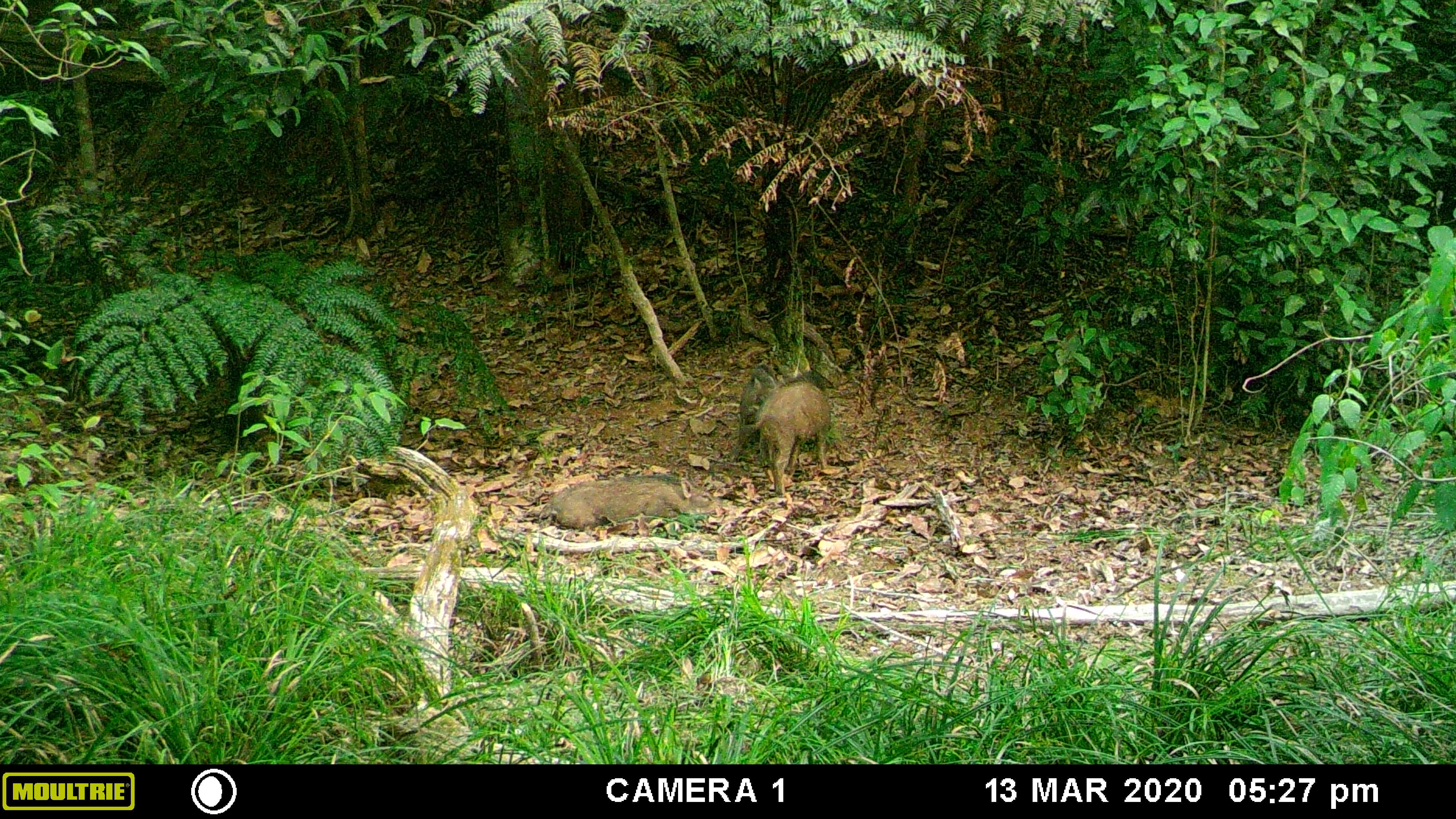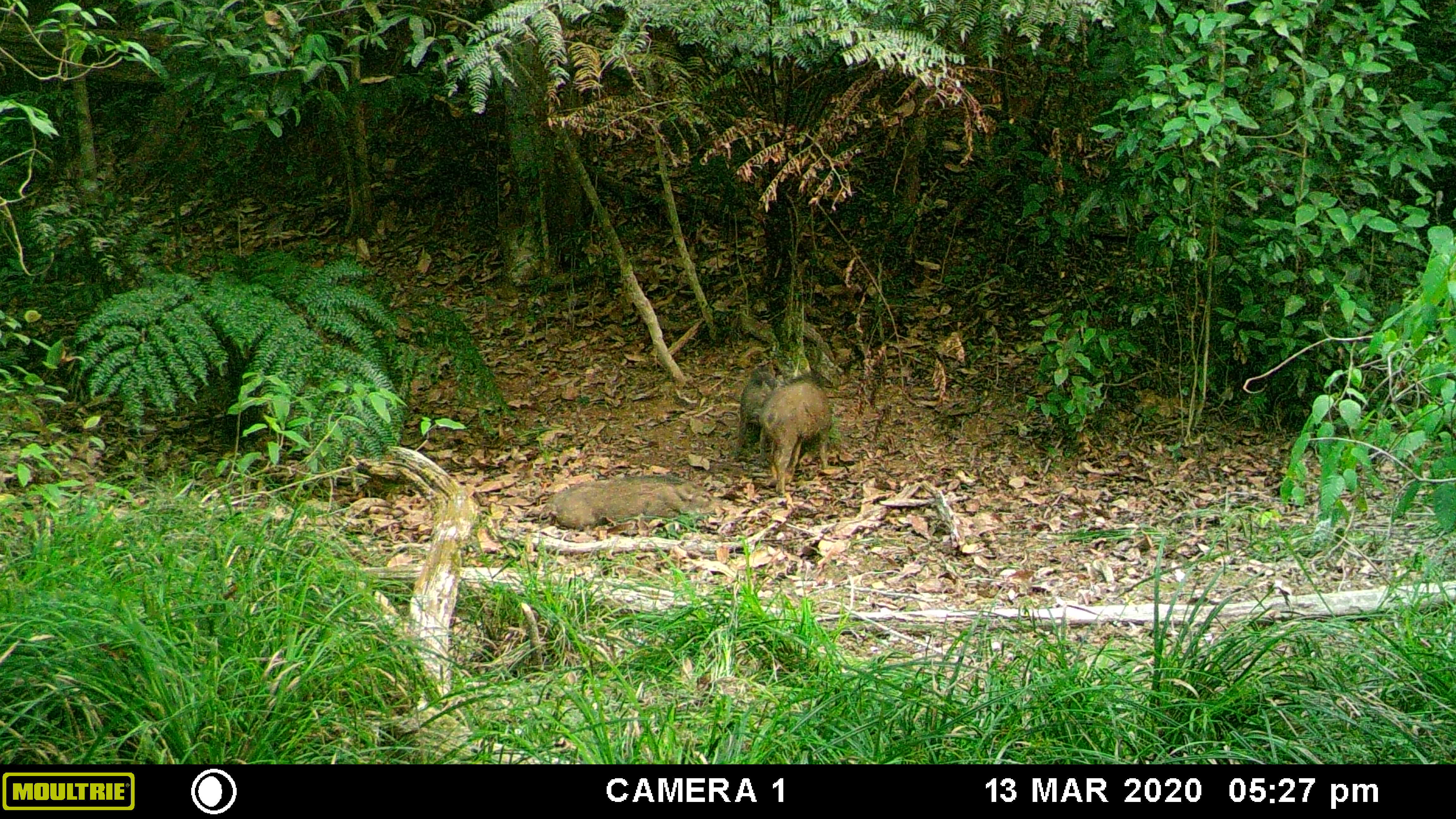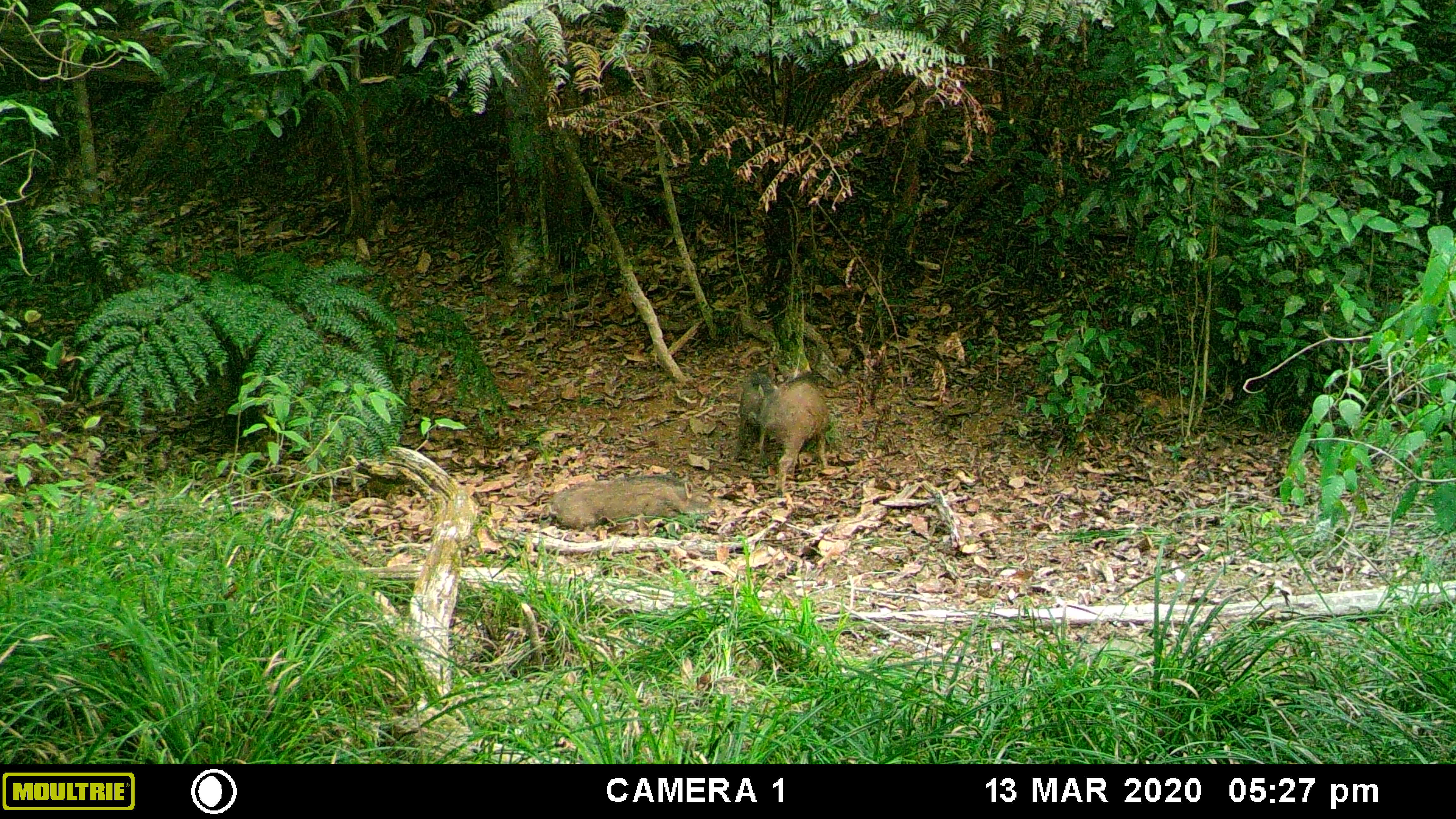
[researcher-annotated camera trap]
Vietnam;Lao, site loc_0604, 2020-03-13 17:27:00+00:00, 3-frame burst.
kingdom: Animalia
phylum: Chordata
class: Mammalia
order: Artiodactyla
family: Suidae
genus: Sus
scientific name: Sus scrofa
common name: eurasian wild pig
Eurasian wild pig (Sus scrofa). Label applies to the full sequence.